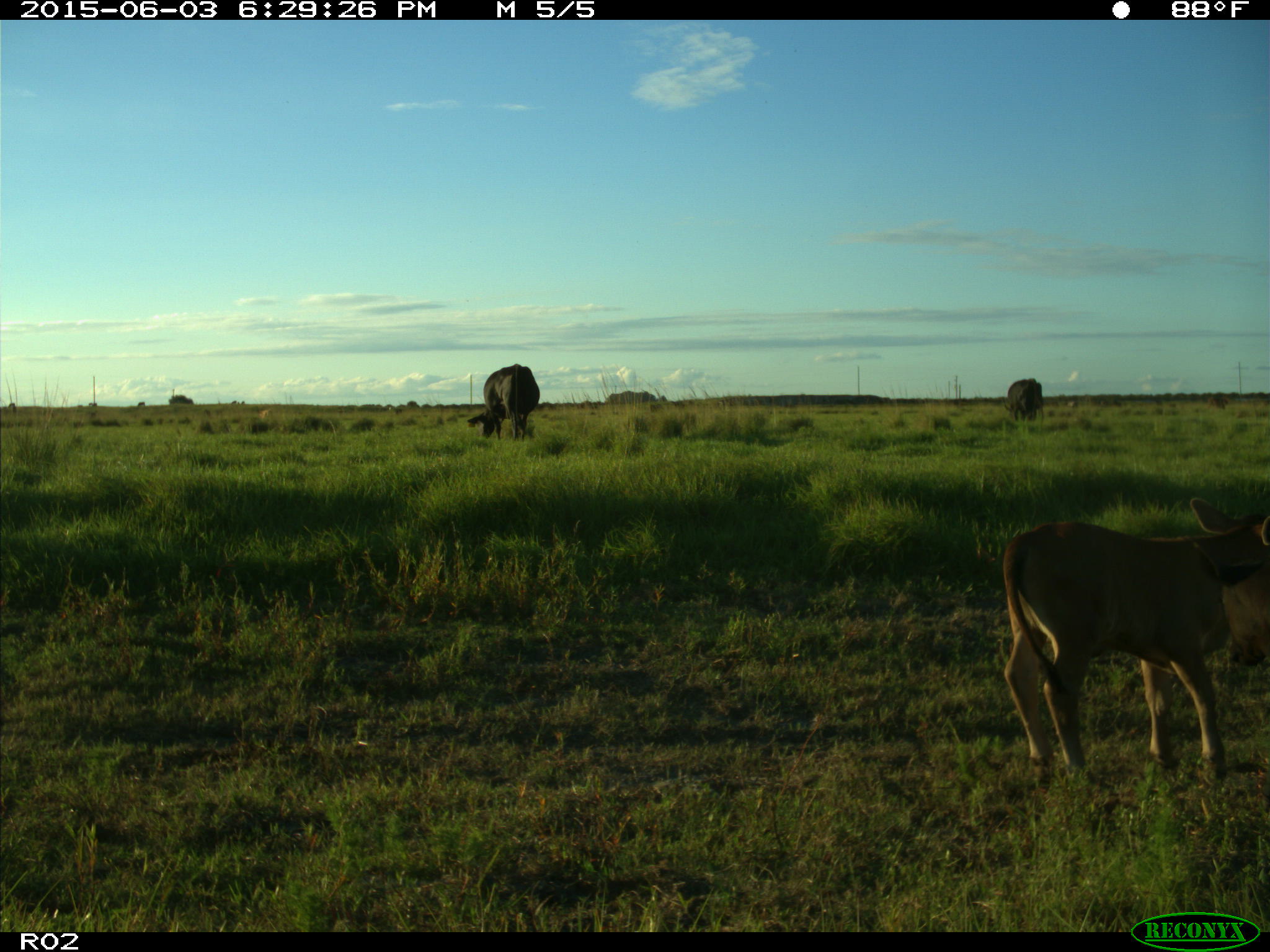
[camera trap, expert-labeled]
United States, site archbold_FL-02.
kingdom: Animalia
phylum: Chordata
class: Mammalia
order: Artiodactyla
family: Bovidae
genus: Bos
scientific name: Bos taurus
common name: domestic cow